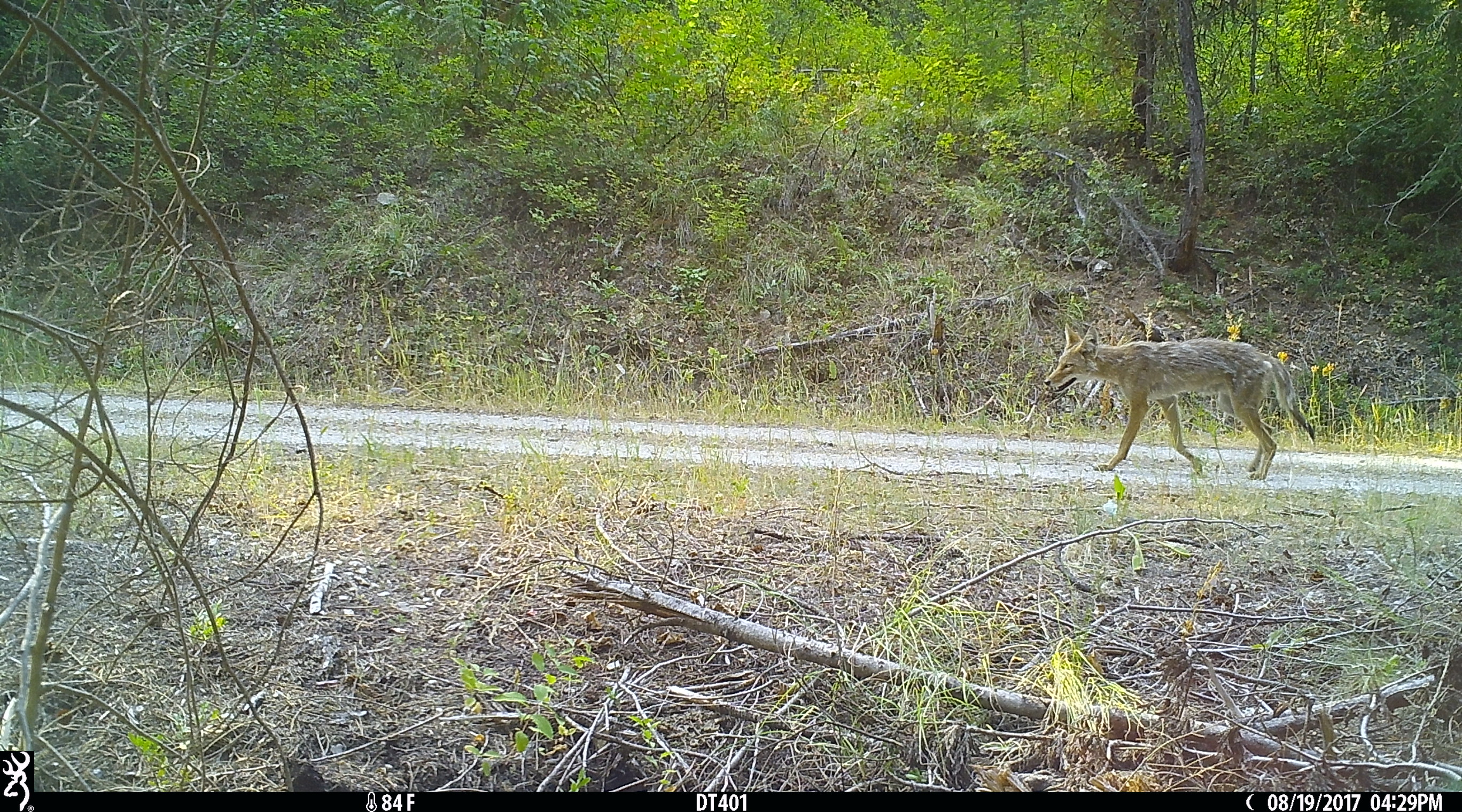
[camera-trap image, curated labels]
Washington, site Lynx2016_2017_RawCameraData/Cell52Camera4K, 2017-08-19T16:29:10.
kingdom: Animalia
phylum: Chordata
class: Mammalia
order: Carnivora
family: Canidae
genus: Canis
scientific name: Canis latrans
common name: coyote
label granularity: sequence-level